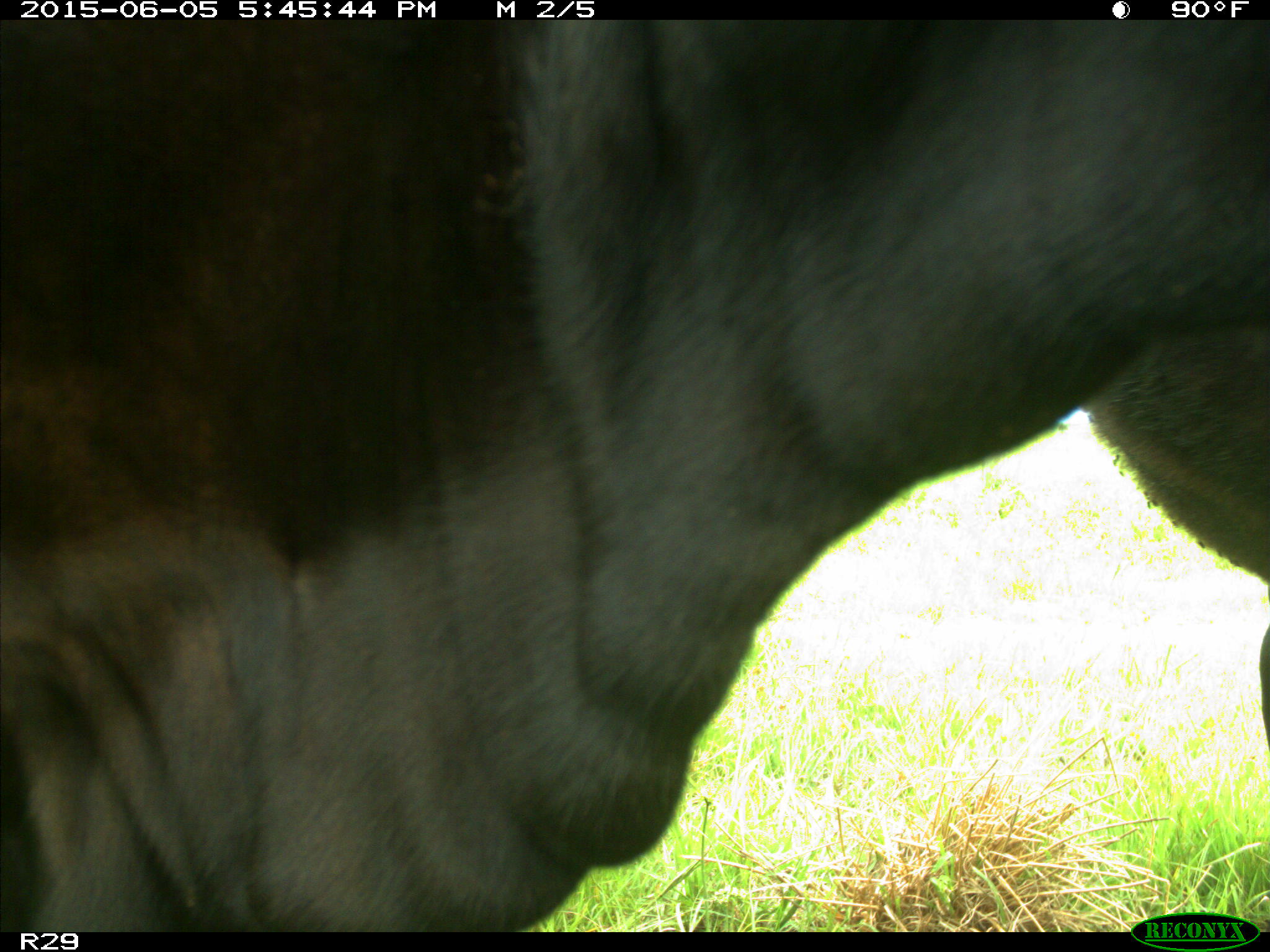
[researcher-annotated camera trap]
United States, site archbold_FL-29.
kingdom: Animalia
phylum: Chordata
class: Mammalia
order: Artiodactyla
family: Bovidae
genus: Bos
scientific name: Bos taurus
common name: domestic cow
Bos taurus (domestic cow).